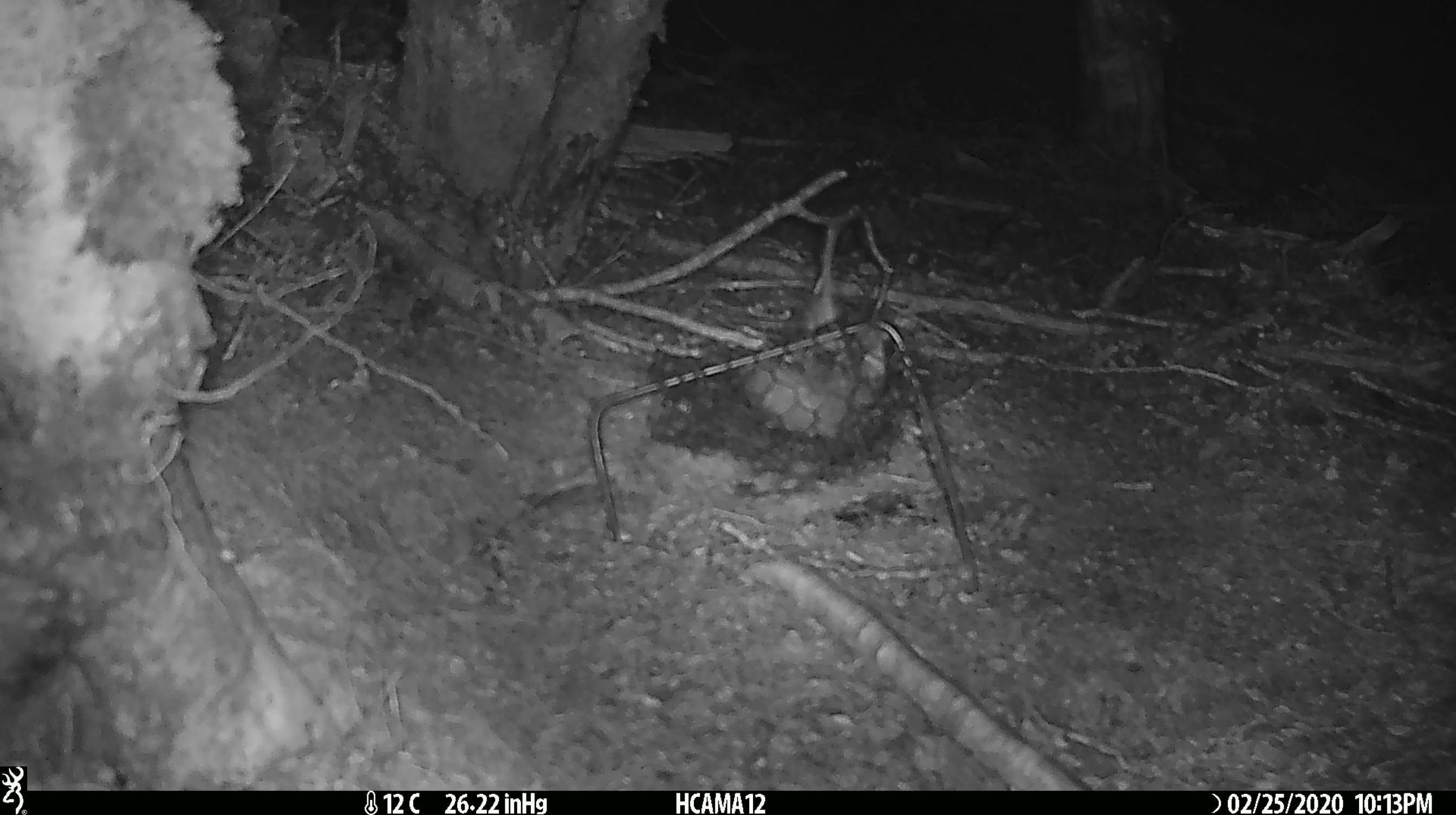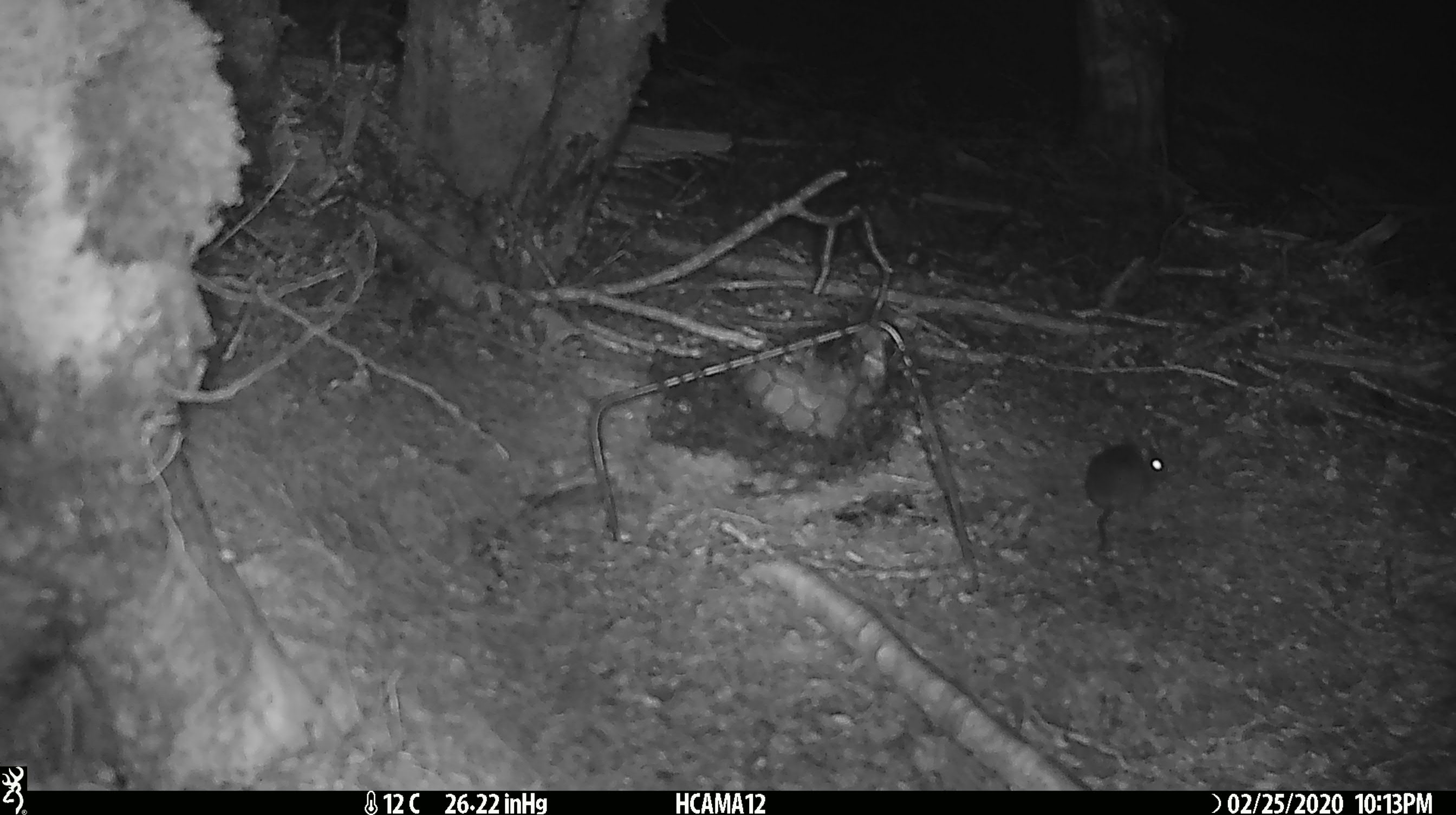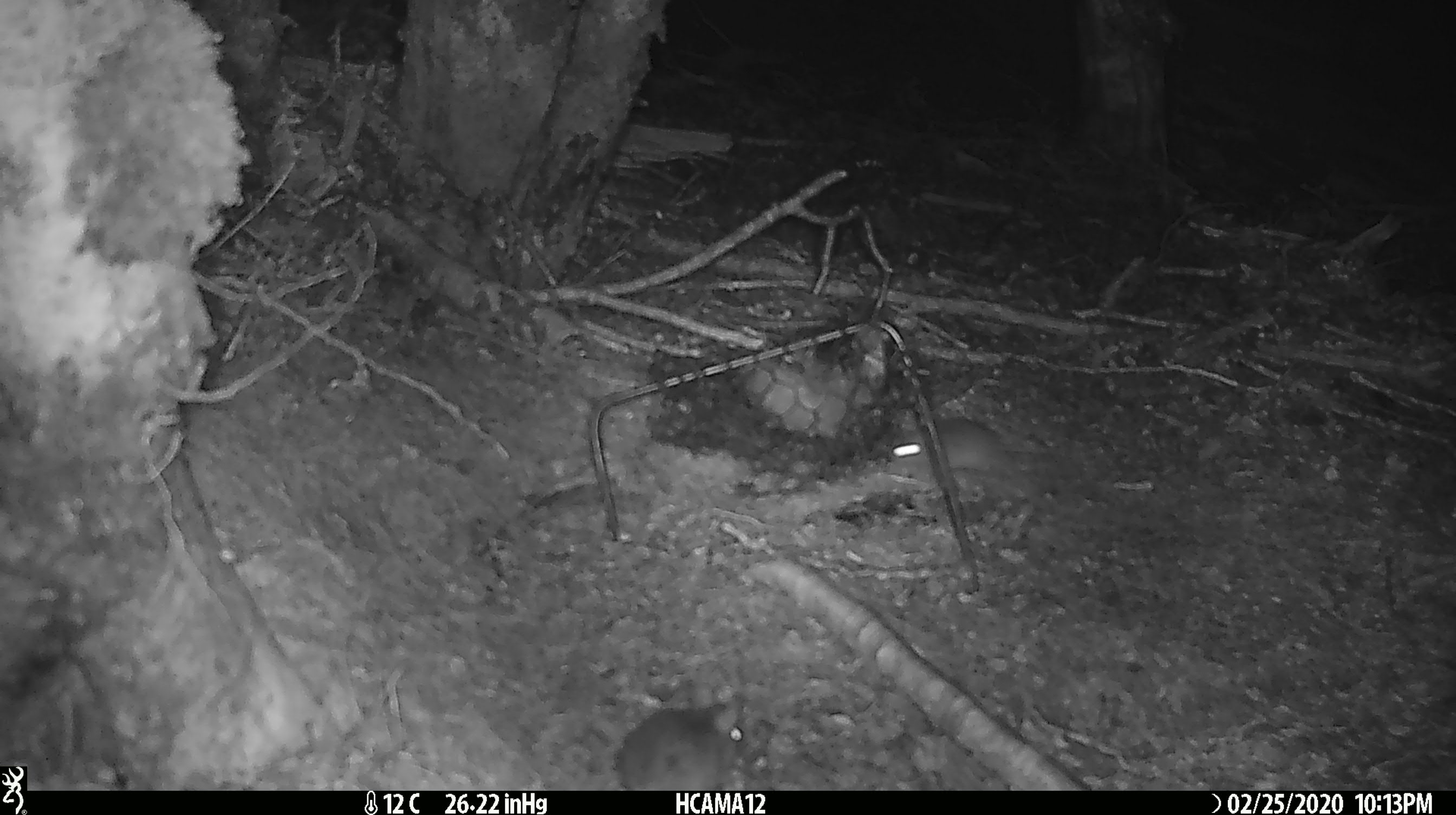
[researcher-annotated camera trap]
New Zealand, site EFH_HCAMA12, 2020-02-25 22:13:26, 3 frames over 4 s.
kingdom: Animalia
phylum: Chordata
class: Mammalia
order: Rodentia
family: Muridae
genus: Mus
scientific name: Mus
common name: mouse